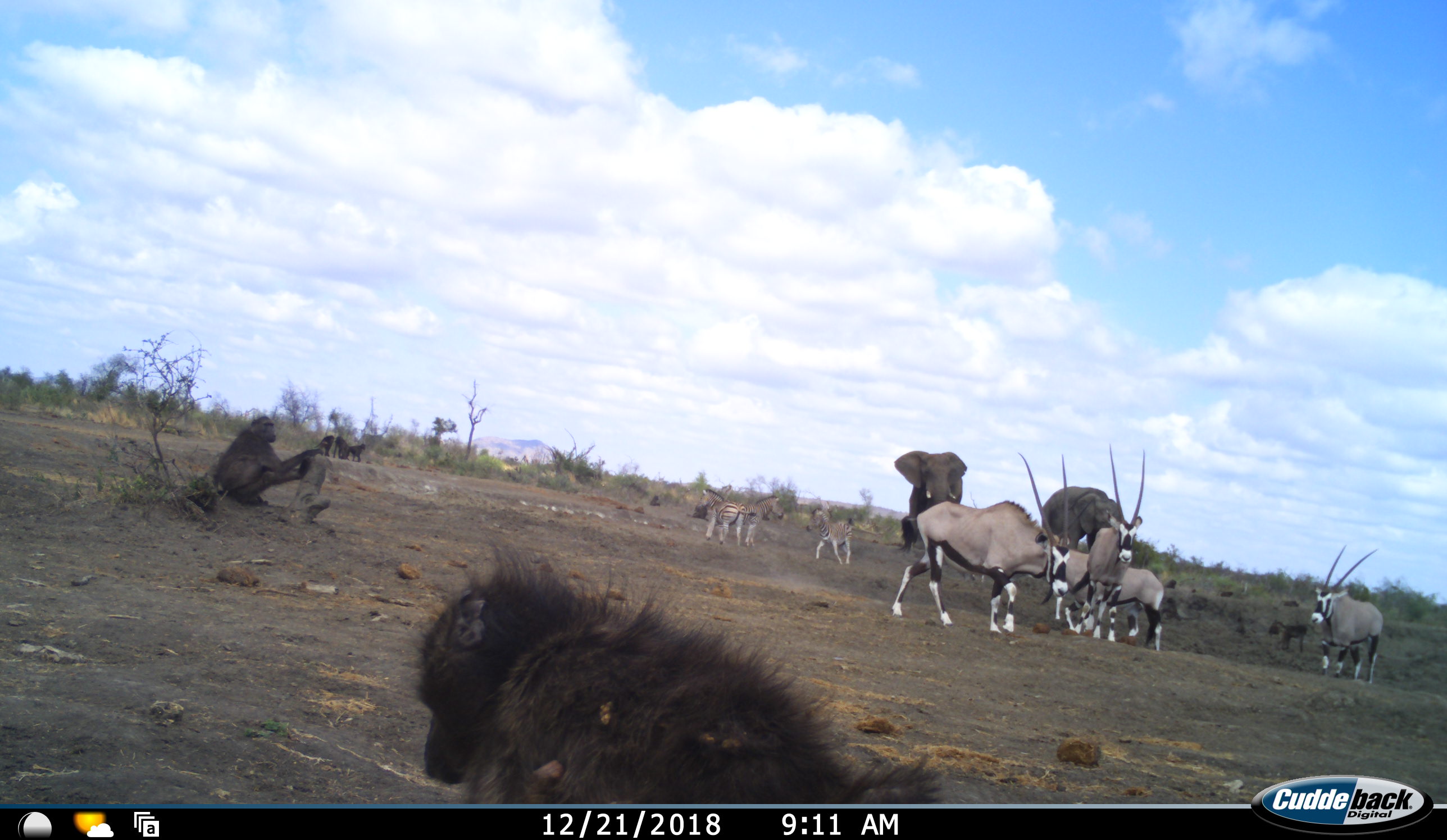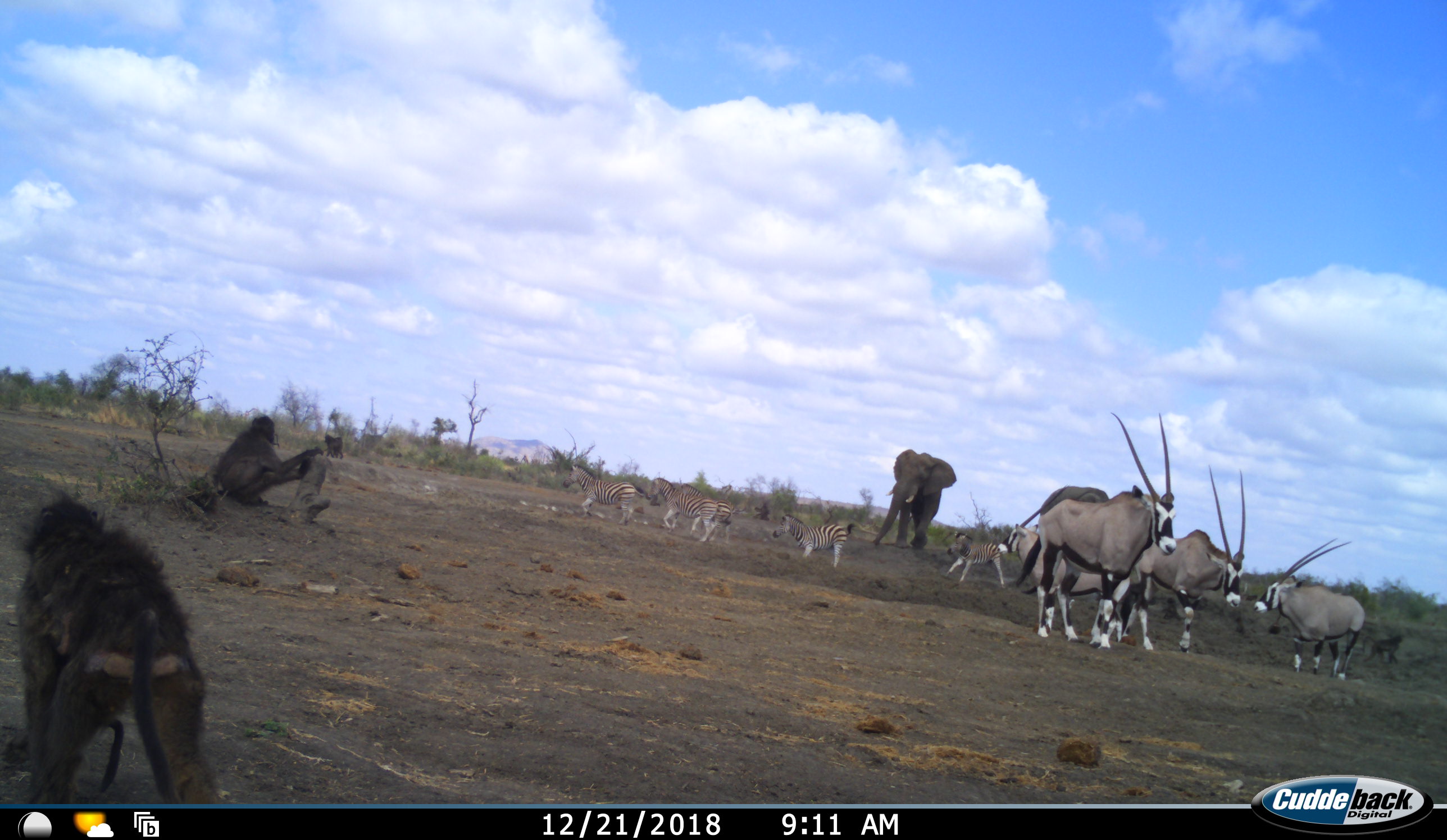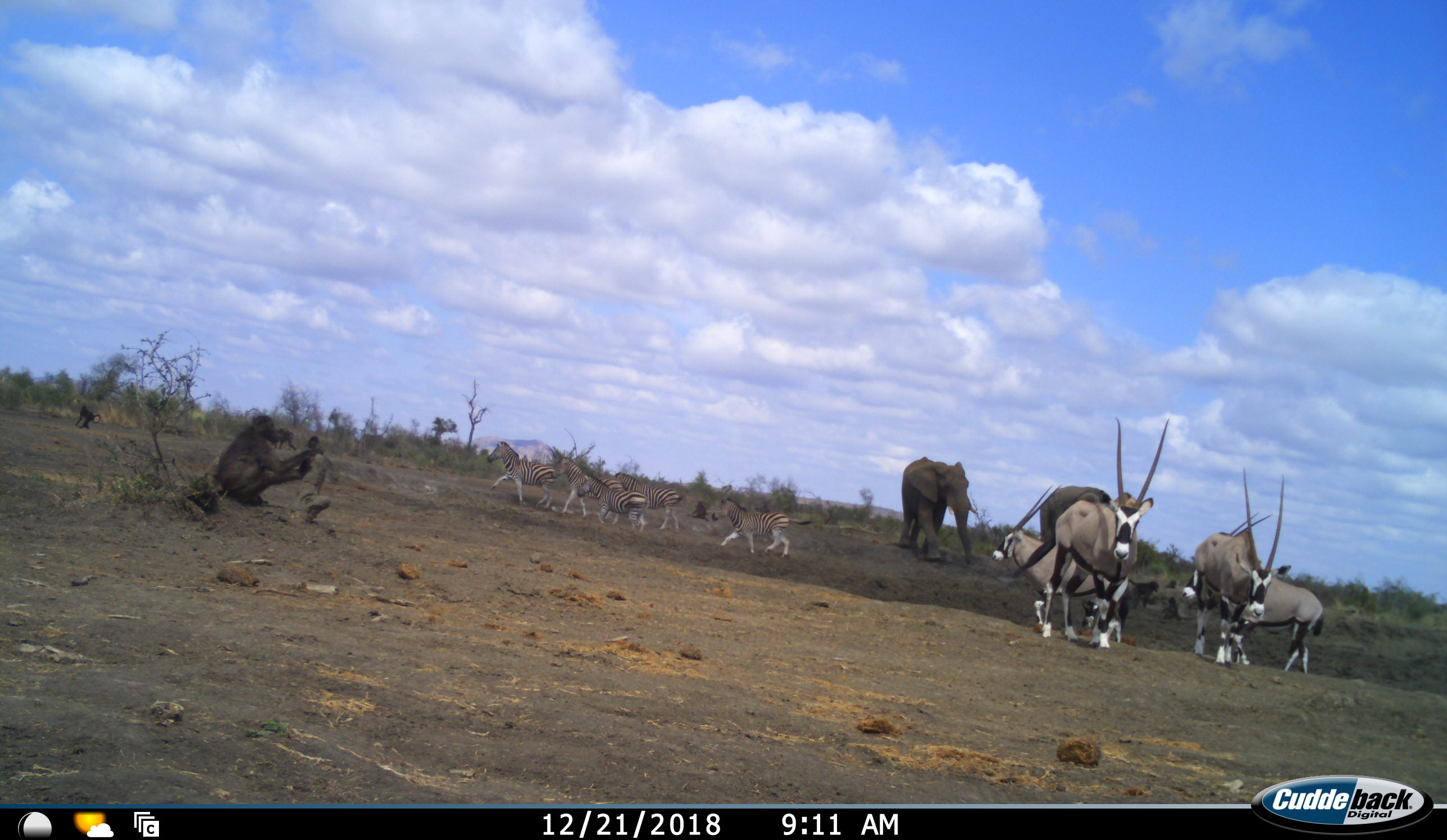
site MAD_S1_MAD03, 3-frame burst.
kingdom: Animalia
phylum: Chordata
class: Mammalia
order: Primates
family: Cercopithecidae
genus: Papio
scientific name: Papio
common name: baboon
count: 5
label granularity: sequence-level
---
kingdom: Animalia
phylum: Chordata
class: Mammalia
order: Proboscidea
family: Elephantidae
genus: Loxodonta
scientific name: Loxodonta africana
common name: african bush elephant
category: elephant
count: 2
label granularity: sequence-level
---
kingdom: Animalia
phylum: Chordata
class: Mammalia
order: Artiodactyla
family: Bovidae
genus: Oryx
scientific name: Oryx gazella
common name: gemsbok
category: oryx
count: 4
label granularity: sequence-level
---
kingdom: Animalia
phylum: Chordata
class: Mammalia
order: Perissodactyla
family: Equidae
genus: Equus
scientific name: Equus quagga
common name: plains zebra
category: zebraplains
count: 5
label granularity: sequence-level